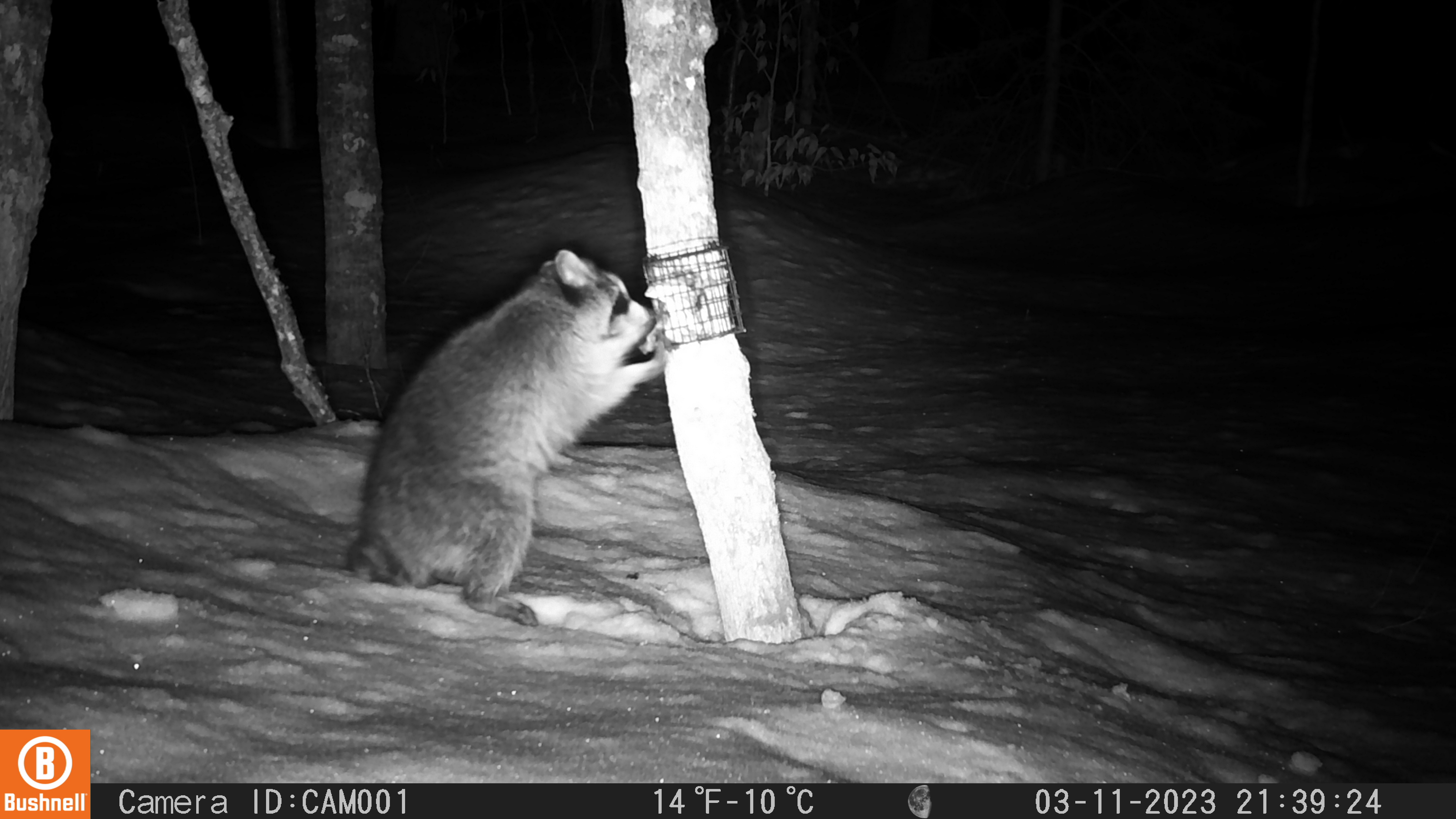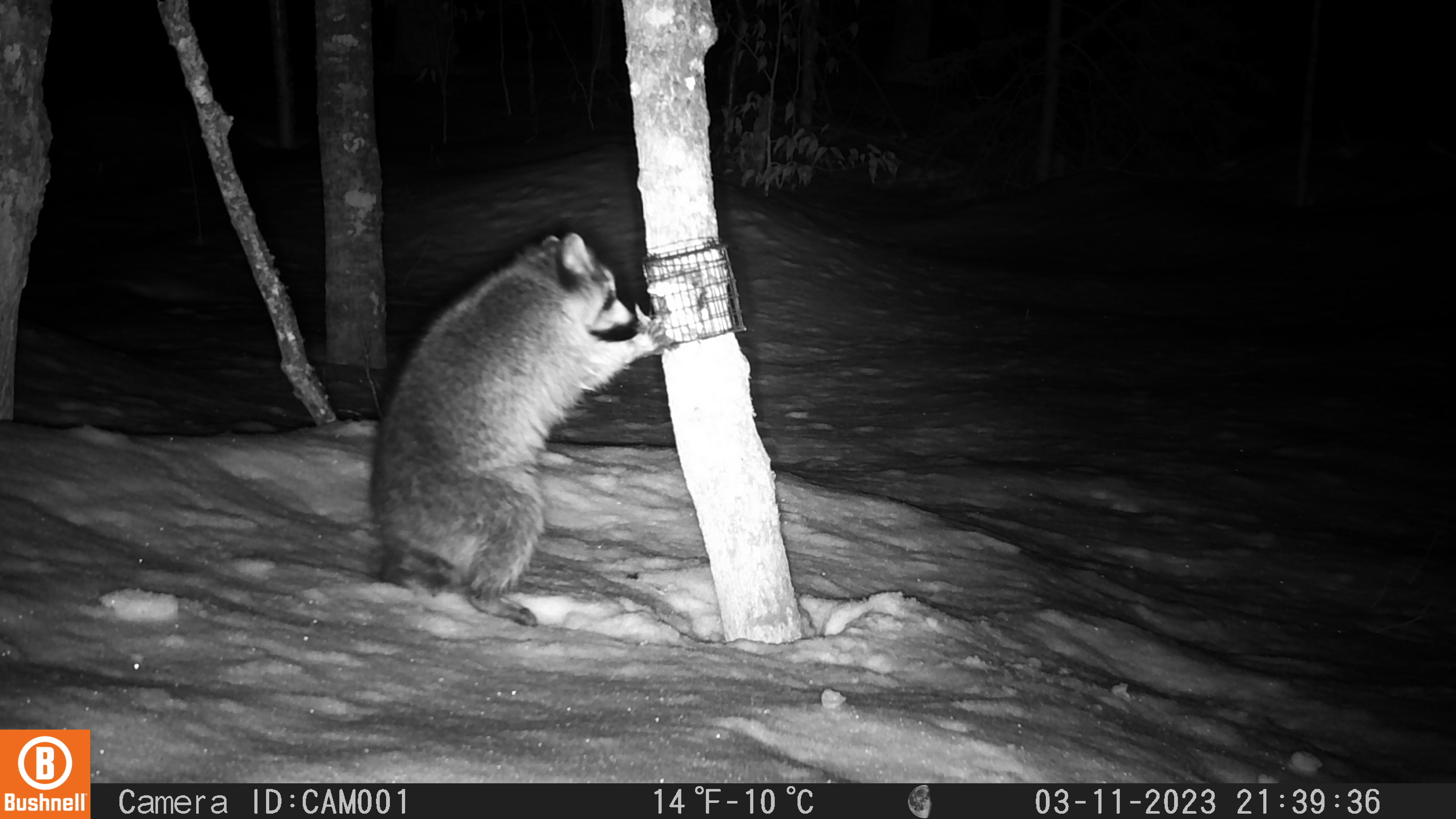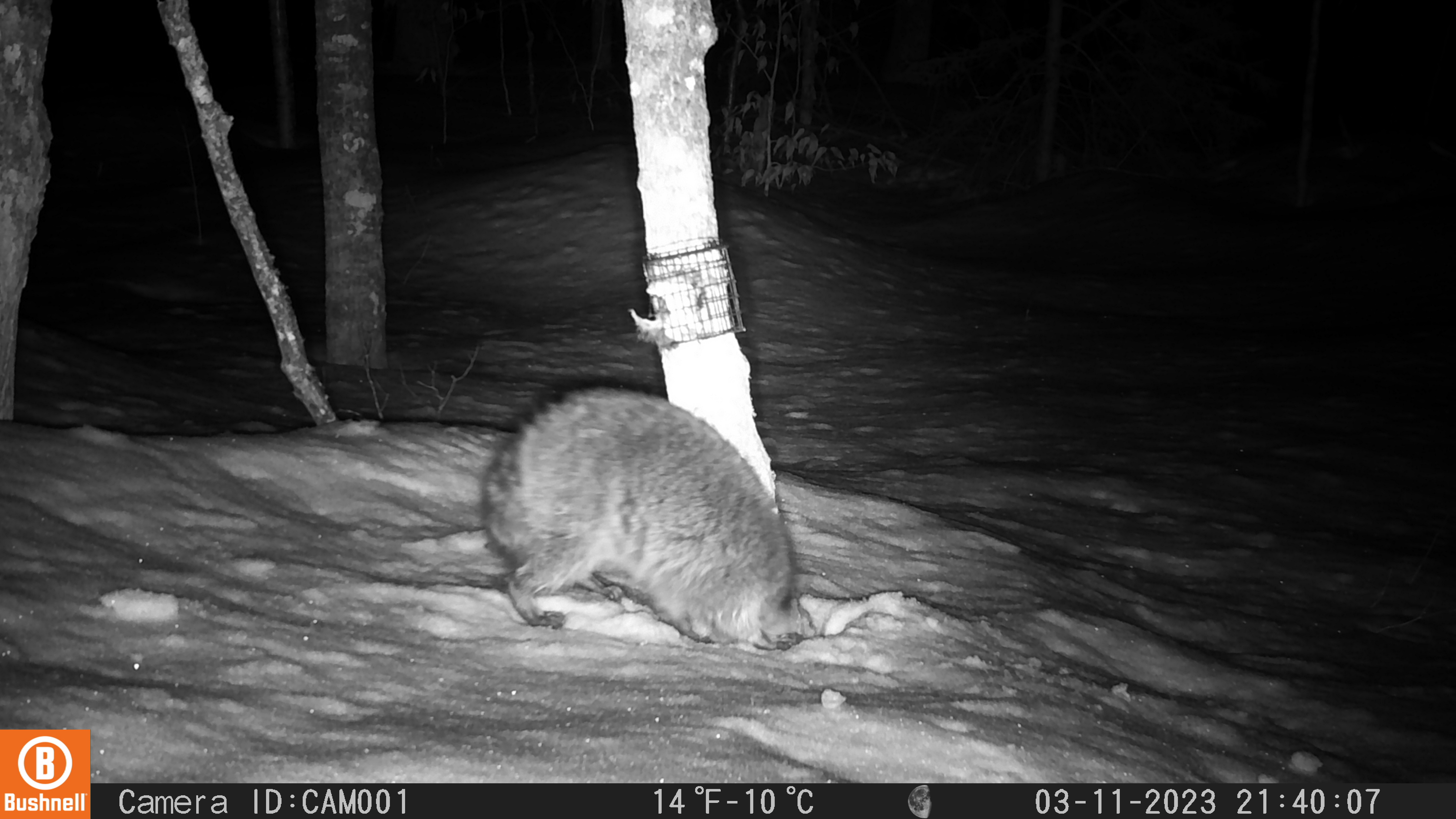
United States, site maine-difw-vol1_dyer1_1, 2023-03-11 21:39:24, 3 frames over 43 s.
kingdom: Animalia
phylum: Chordata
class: Mammalia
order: Carnivora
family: Procyonidae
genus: Procyon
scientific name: Procyon lotor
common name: raccoon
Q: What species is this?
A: Raccoon (Procyon lotor).